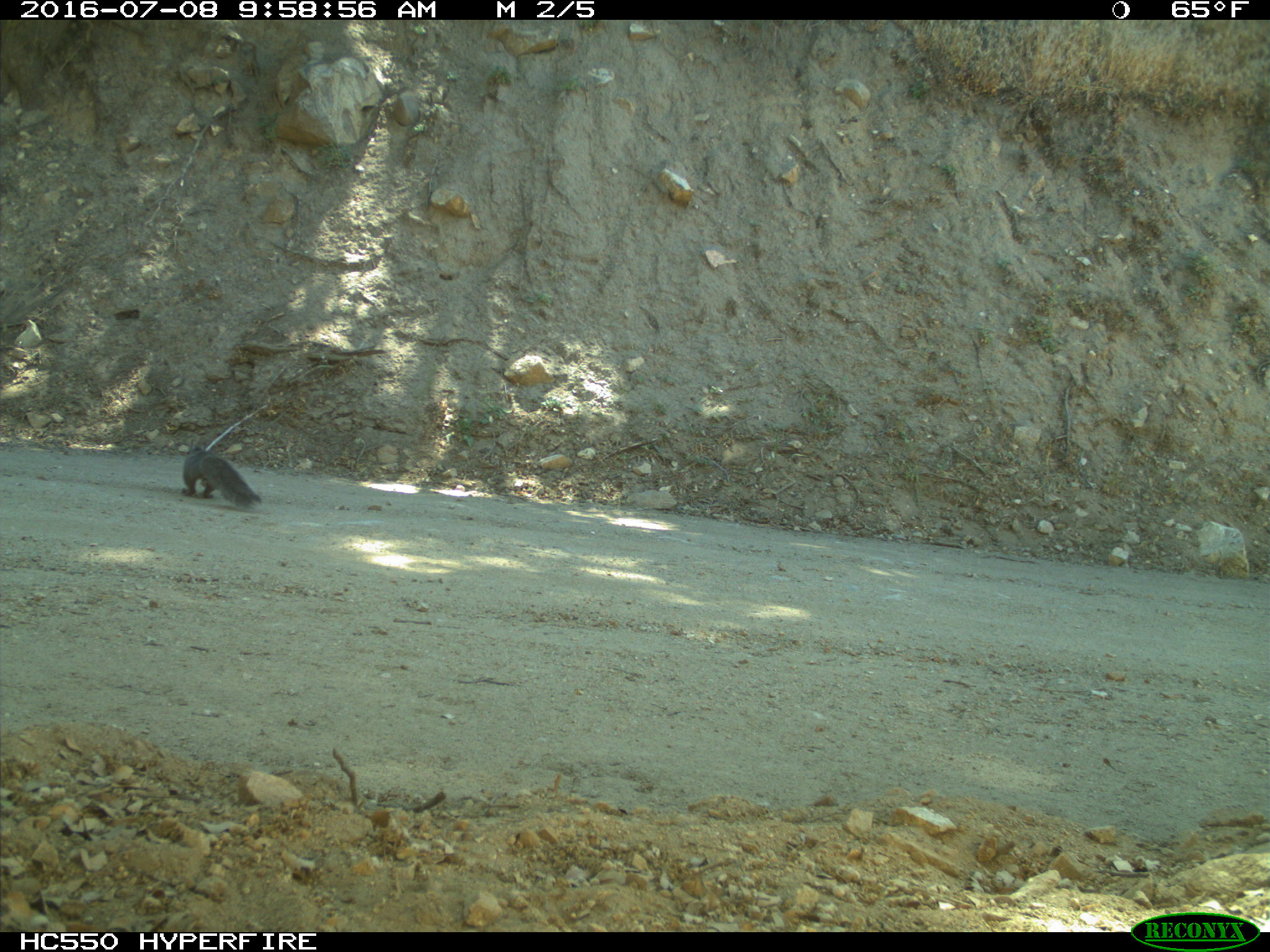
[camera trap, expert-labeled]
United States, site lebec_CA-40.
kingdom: Animalia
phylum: Chordata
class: Mammalia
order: Rodentia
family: Sciuridae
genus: Sciurus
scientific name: Sciurus carolinensis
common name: eastern gray squirrel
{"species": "Sciurus carolinensis (eastern gray squirrel)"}